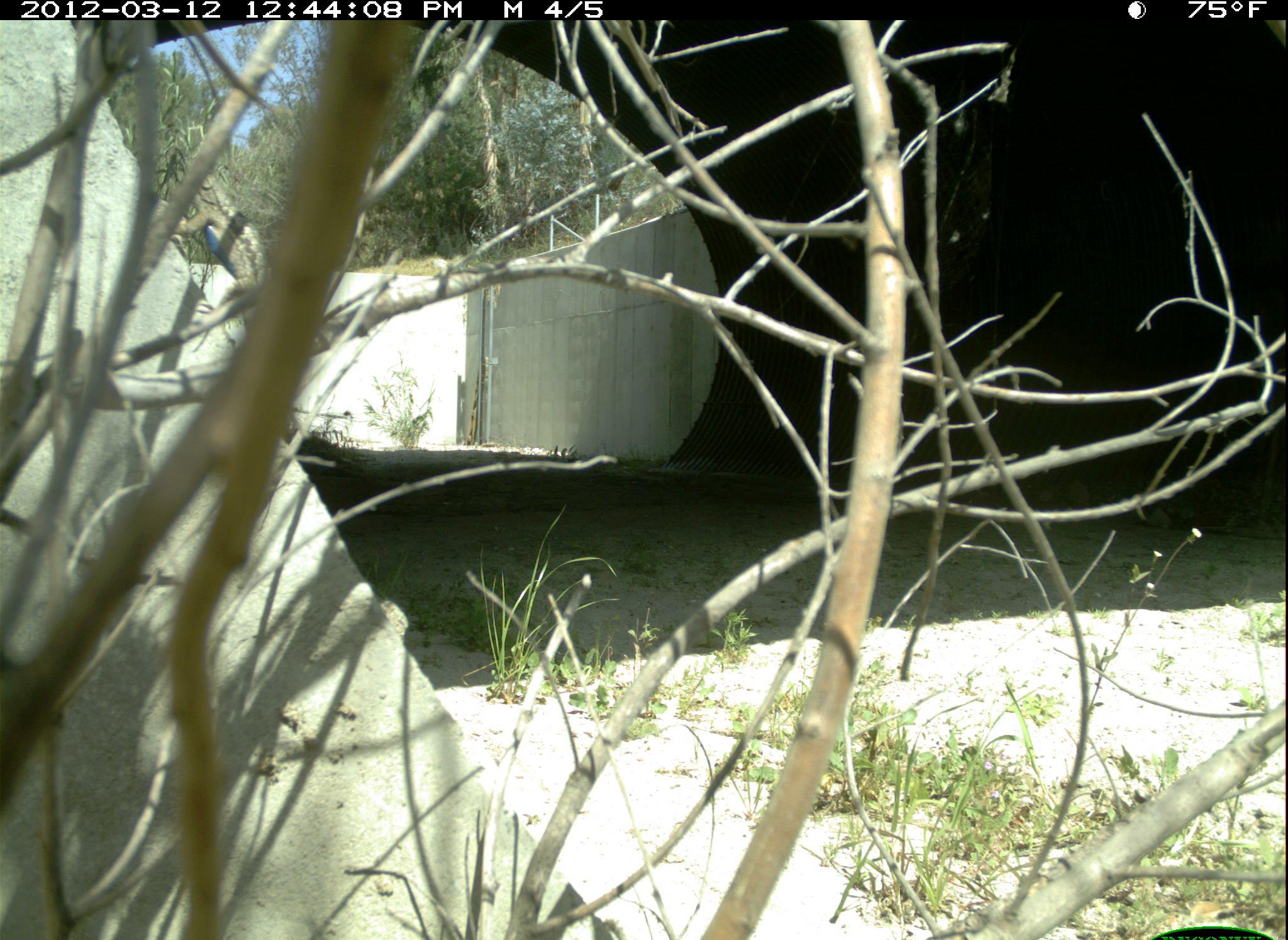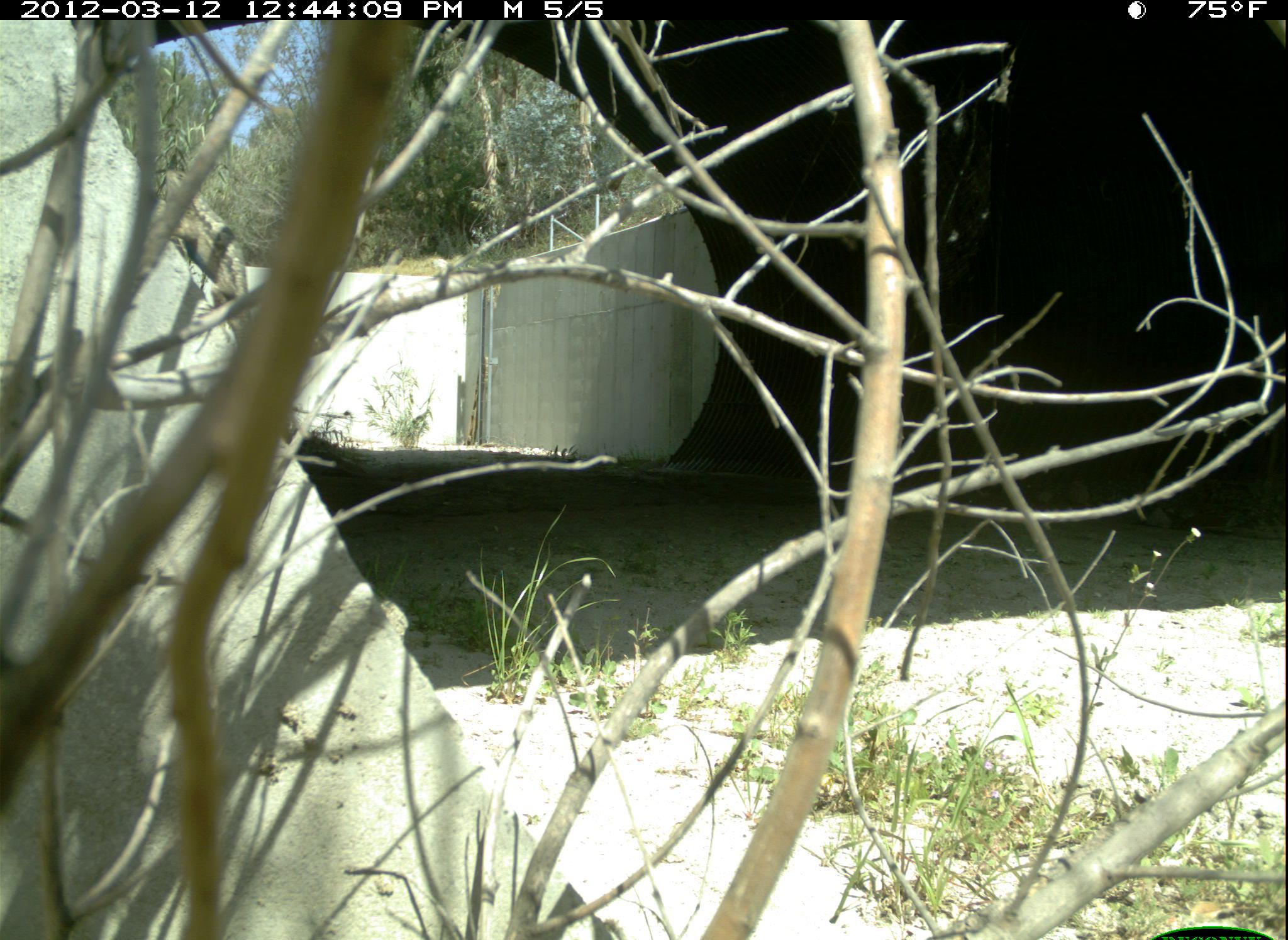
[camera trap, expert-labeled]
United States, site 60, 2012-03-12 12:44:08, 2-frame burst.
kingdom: Animalia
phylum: Chordata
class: Reptilia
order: Squamata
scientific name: Squamata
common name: lizard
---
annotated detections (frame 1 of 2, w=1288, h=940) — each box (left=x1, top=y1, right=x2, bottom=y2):
lizard: (left=190, top=168, right=274, bottom=351)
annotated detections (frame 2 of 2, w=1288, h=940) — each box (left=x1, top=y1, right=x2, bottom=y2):
lizard: (left=165, top=166, right=266, bottom=361)